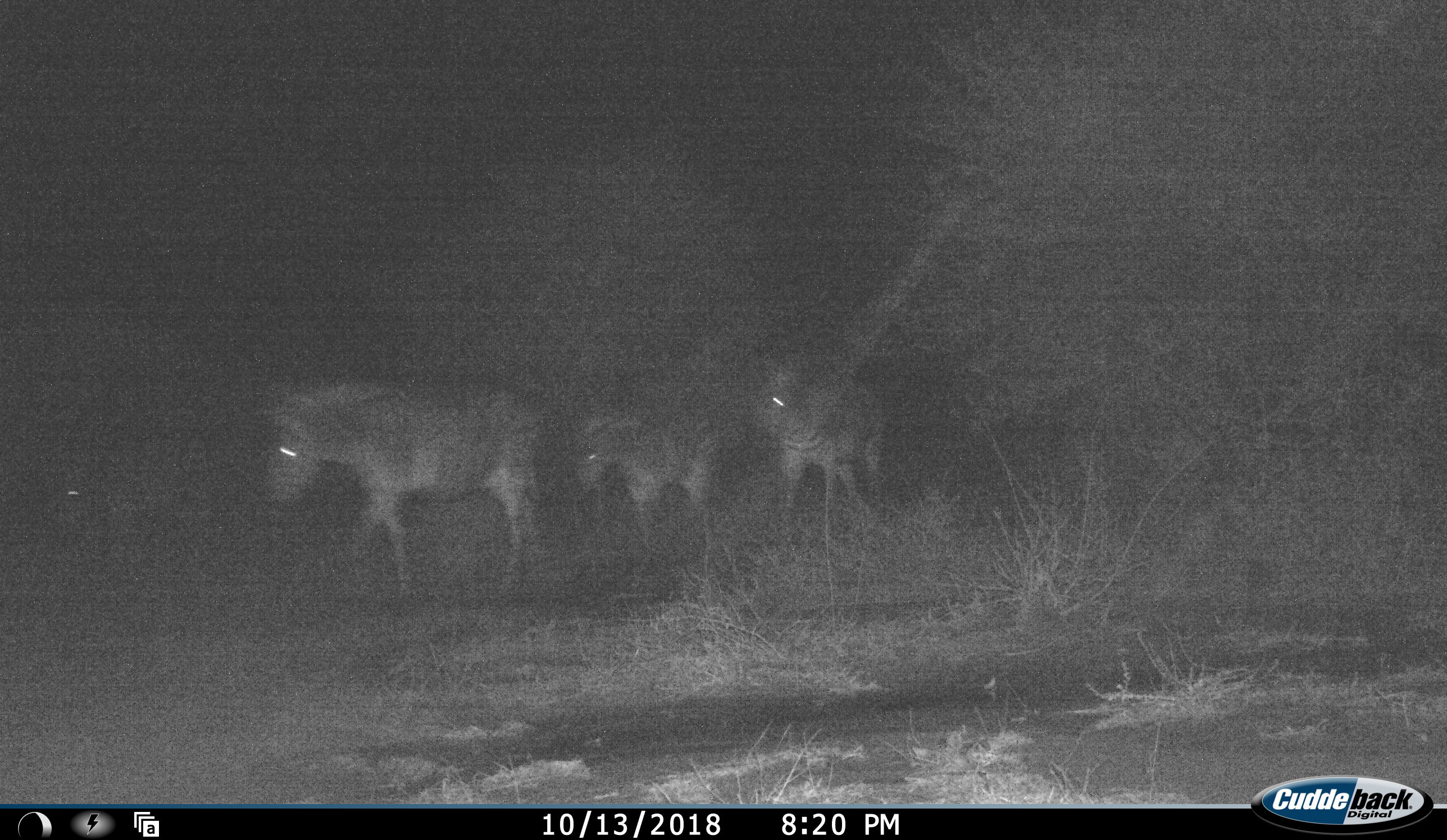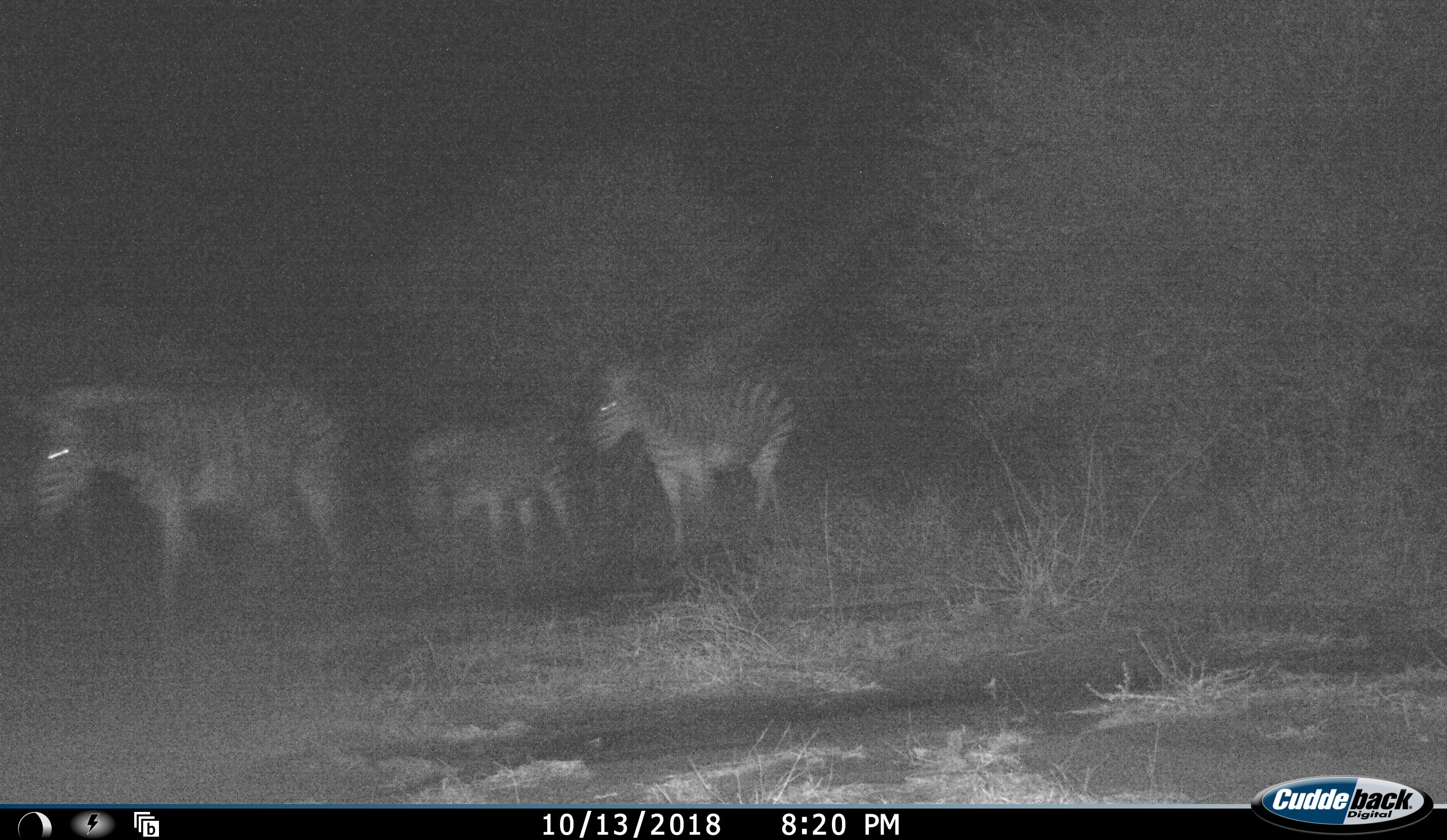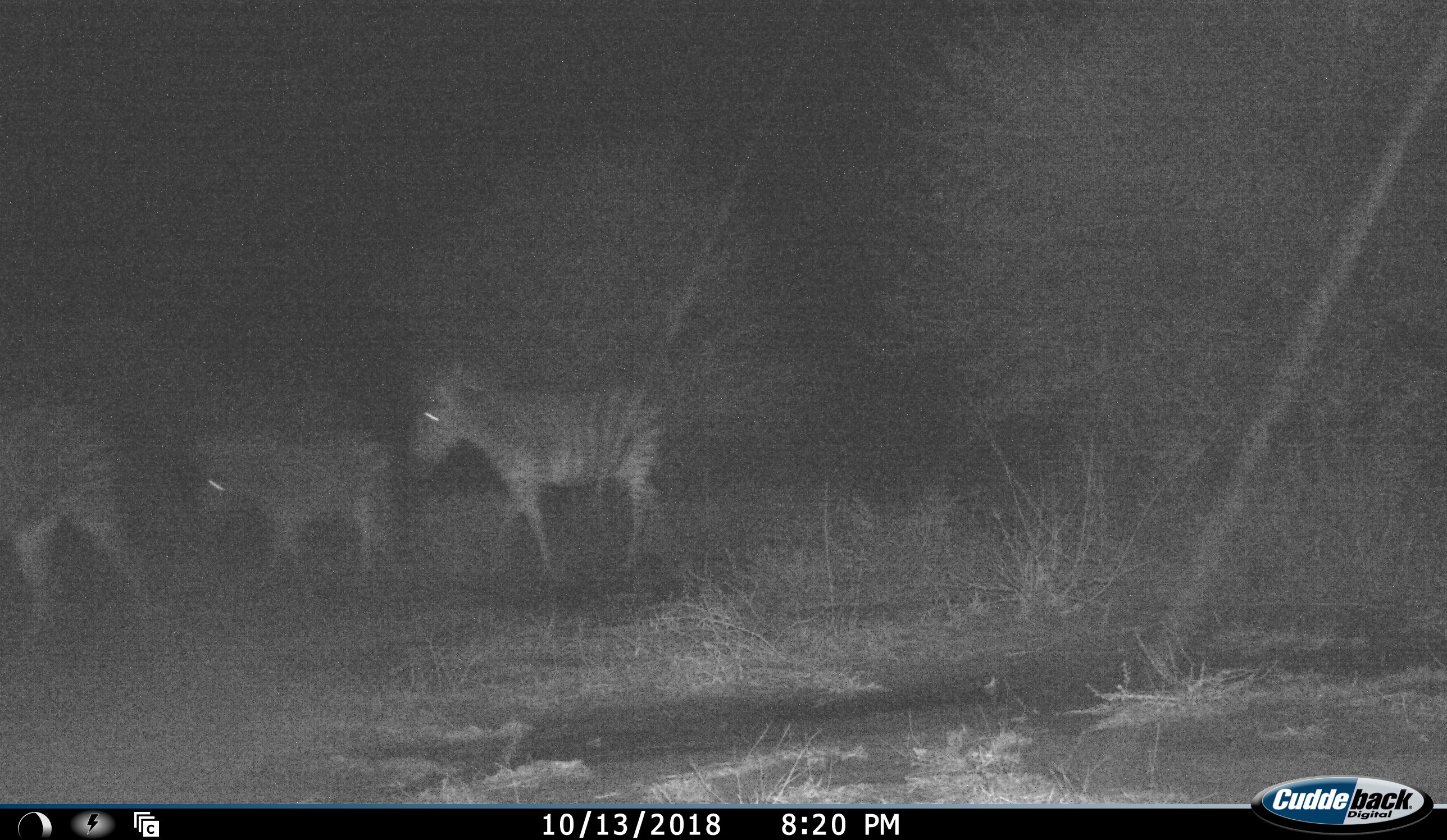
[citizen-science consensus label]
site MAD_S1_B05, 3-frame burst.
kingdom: Animalia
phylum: Chordata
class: Mammalia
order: Perissodactyla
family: Equidae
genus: Equus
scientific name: Equus quagga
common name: plains zebra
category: zebraplains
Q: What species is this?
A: Zebraplains (plains zebra) (Equus quagga).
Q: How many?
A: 3.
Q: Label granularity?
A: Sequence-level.